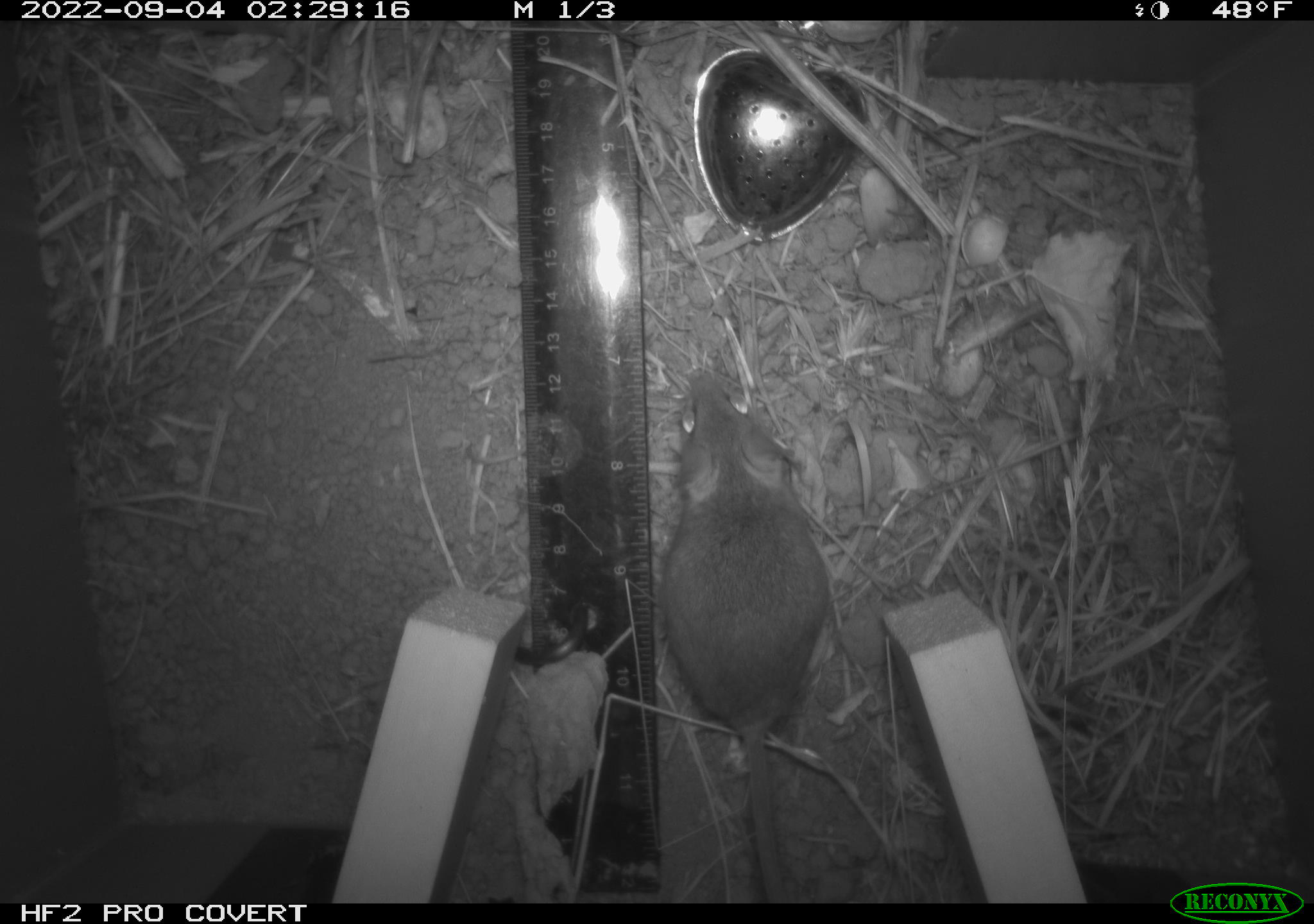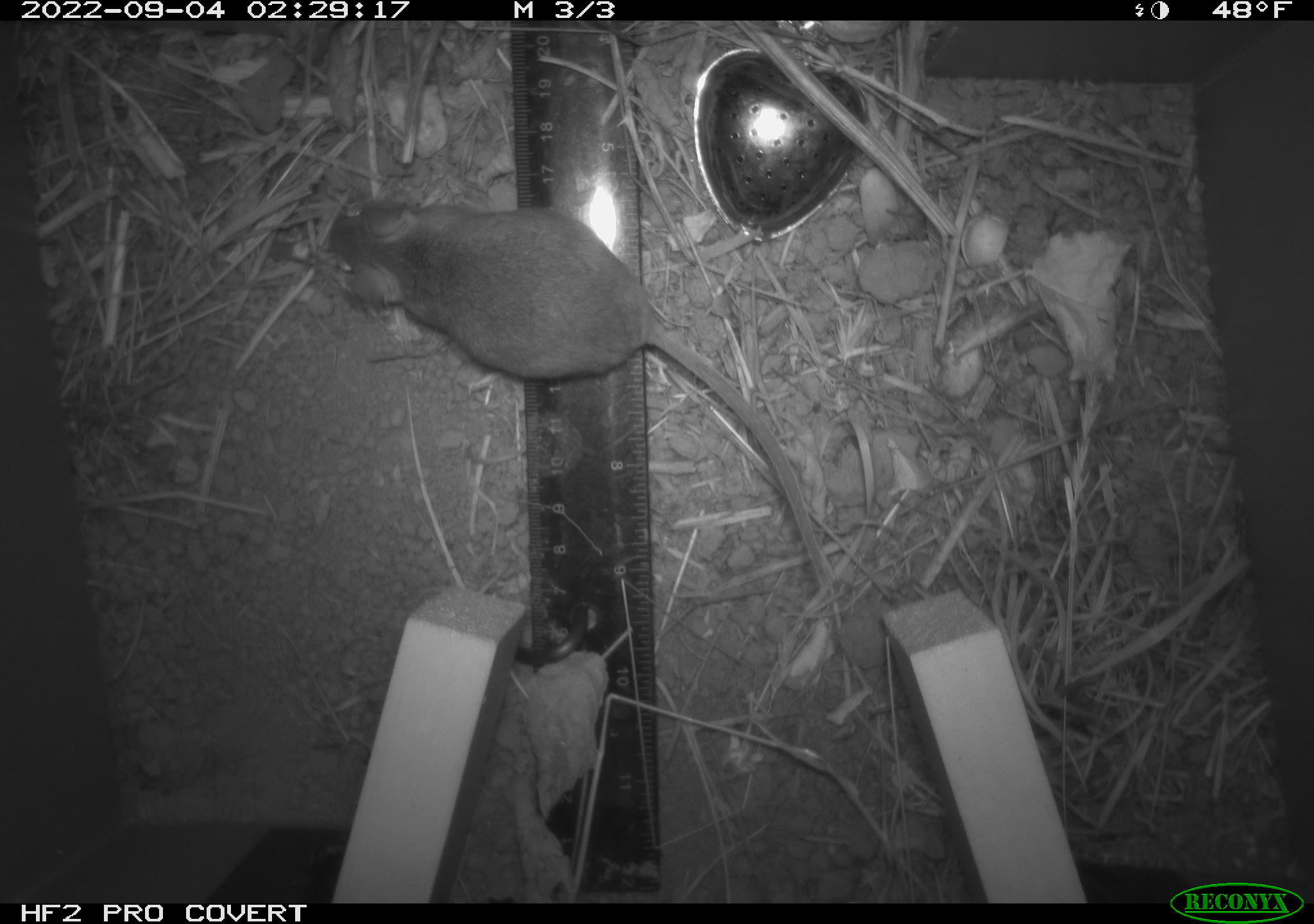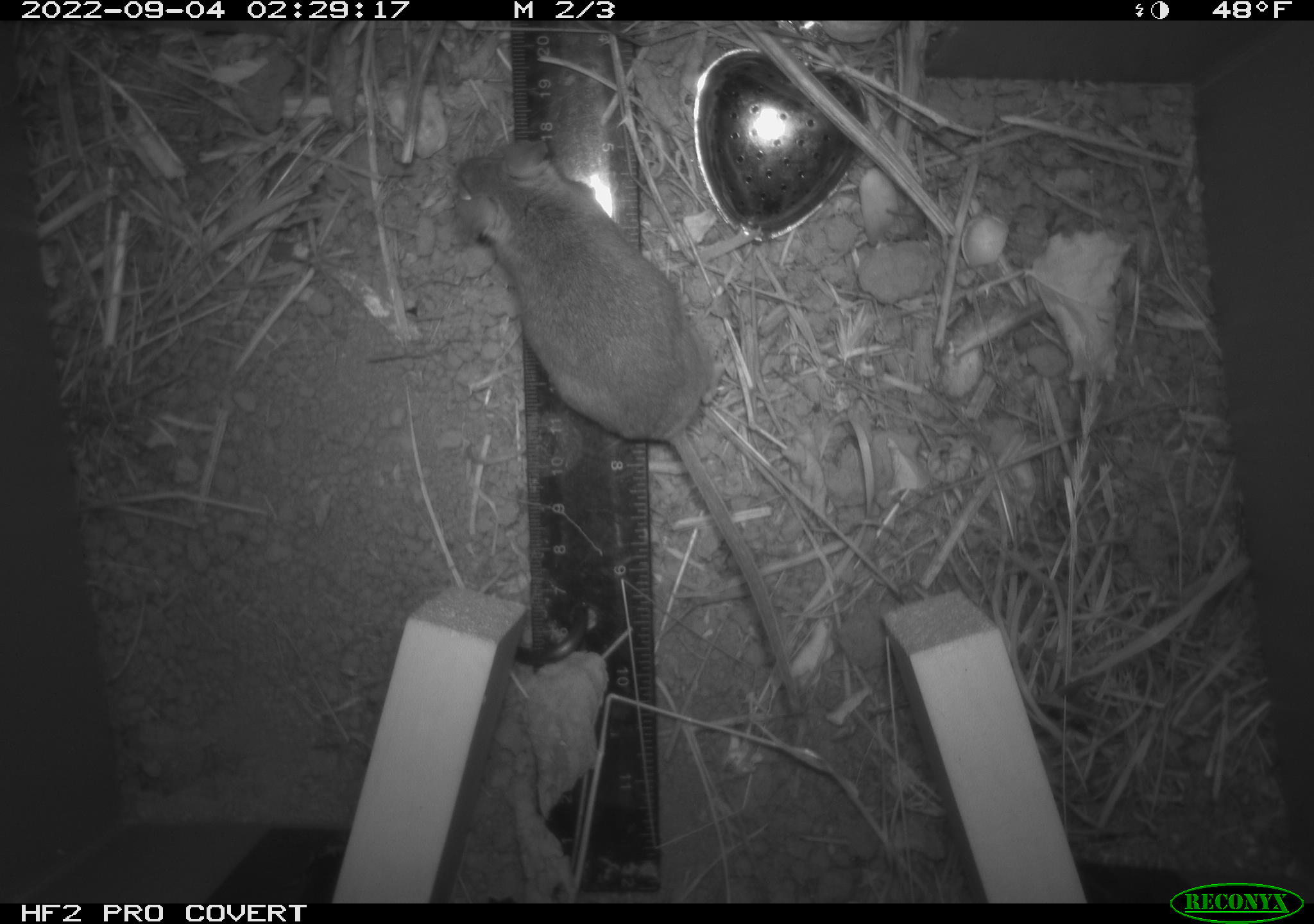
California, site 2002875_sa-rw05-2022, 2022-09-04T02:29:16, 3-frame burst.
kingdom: Animalia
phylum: Chordata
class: Mammalia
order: Rodentia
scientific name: Rodentia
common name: mouse species